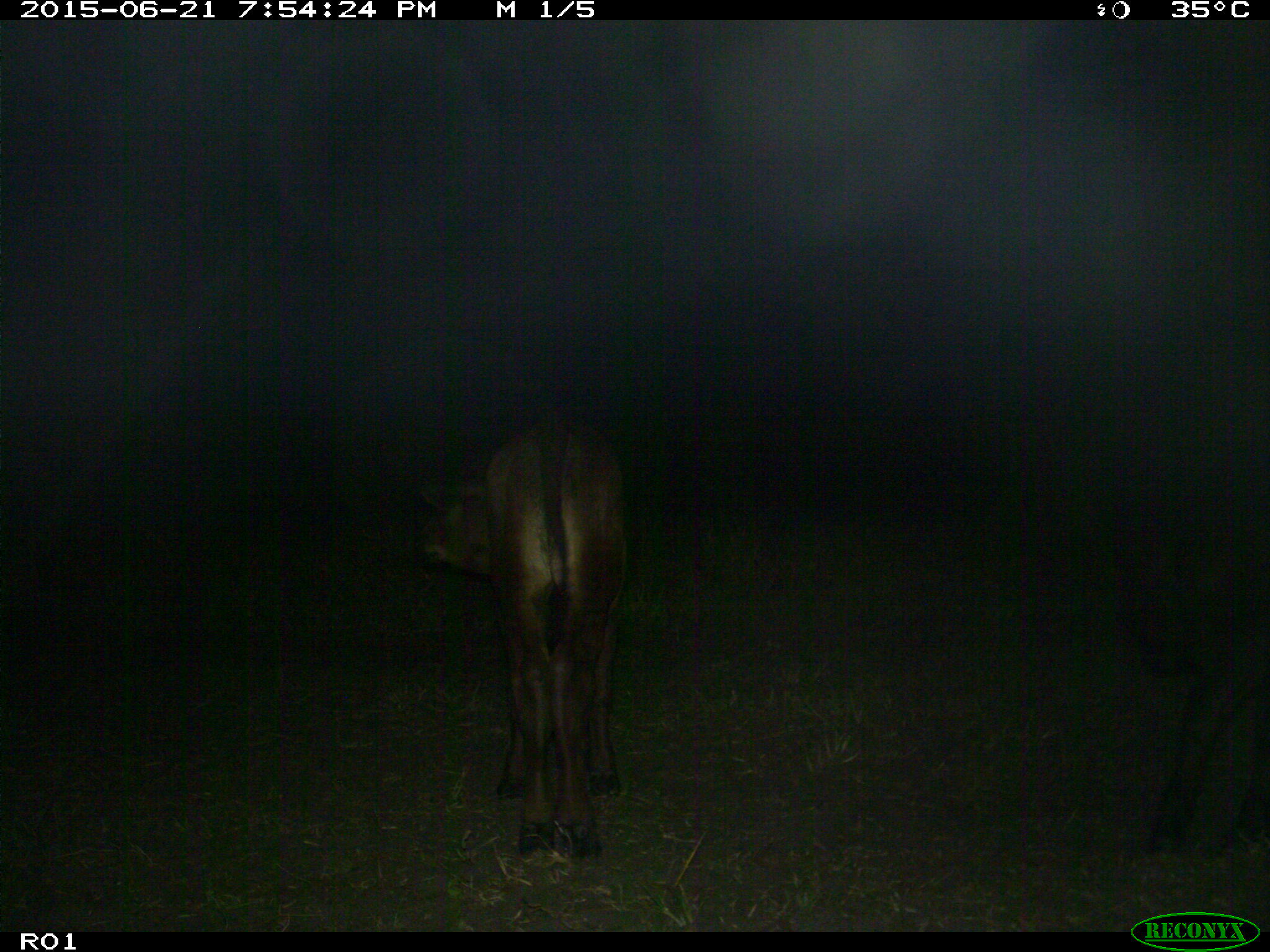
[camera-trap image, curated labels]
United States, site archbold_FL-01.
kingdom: Animalia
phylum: Chordata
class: Mammalia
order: Artiodactyla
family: Bovidae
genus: Bos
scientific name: Bos taurus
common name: domestic cow